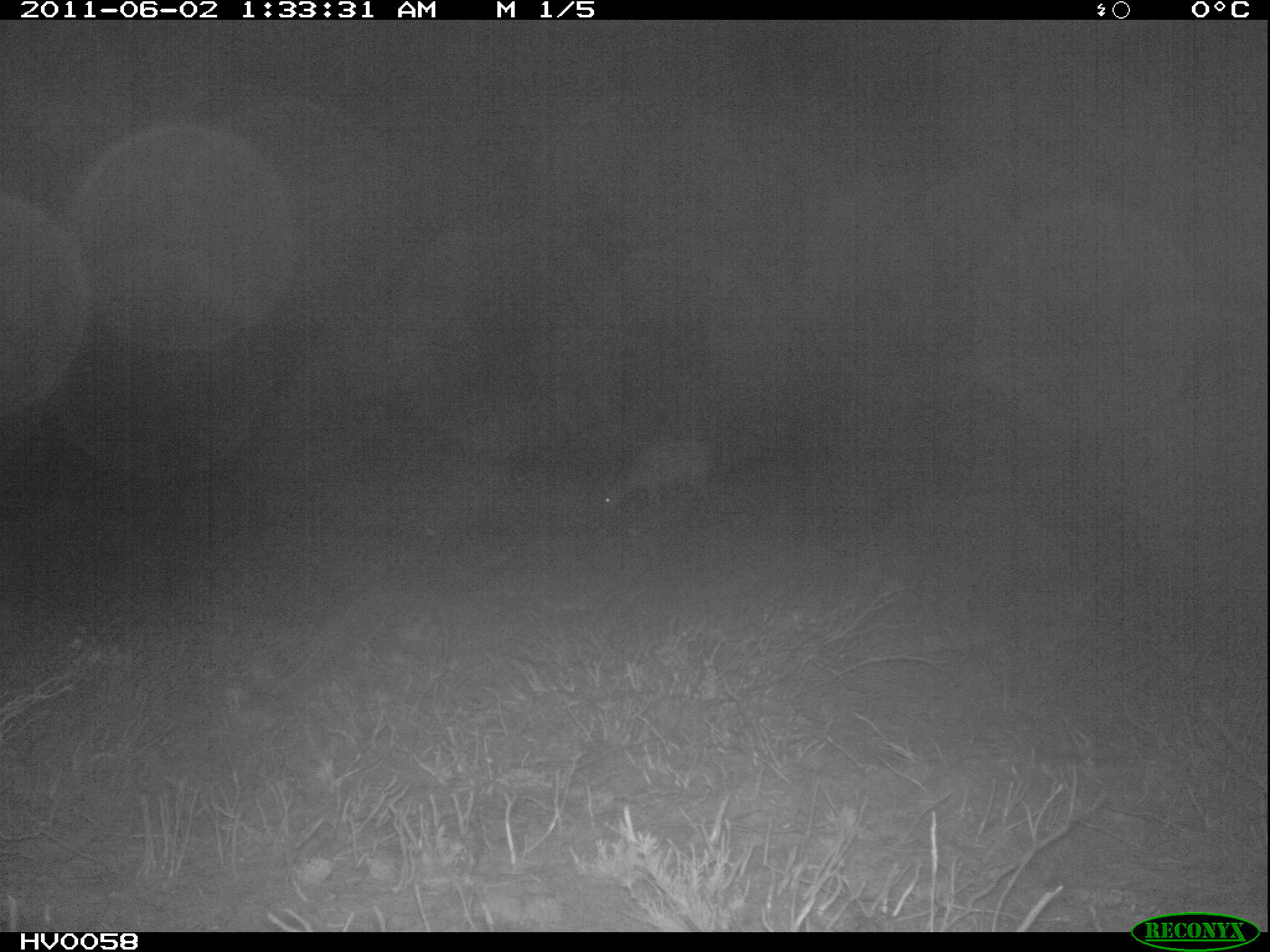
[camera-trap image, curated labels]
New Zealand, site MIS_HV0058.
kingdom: Animalia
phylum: Chordata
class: Mammalia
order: Artiodactyla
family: Cervidae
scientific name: Cervidae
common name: deer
Deer (Cervidae).